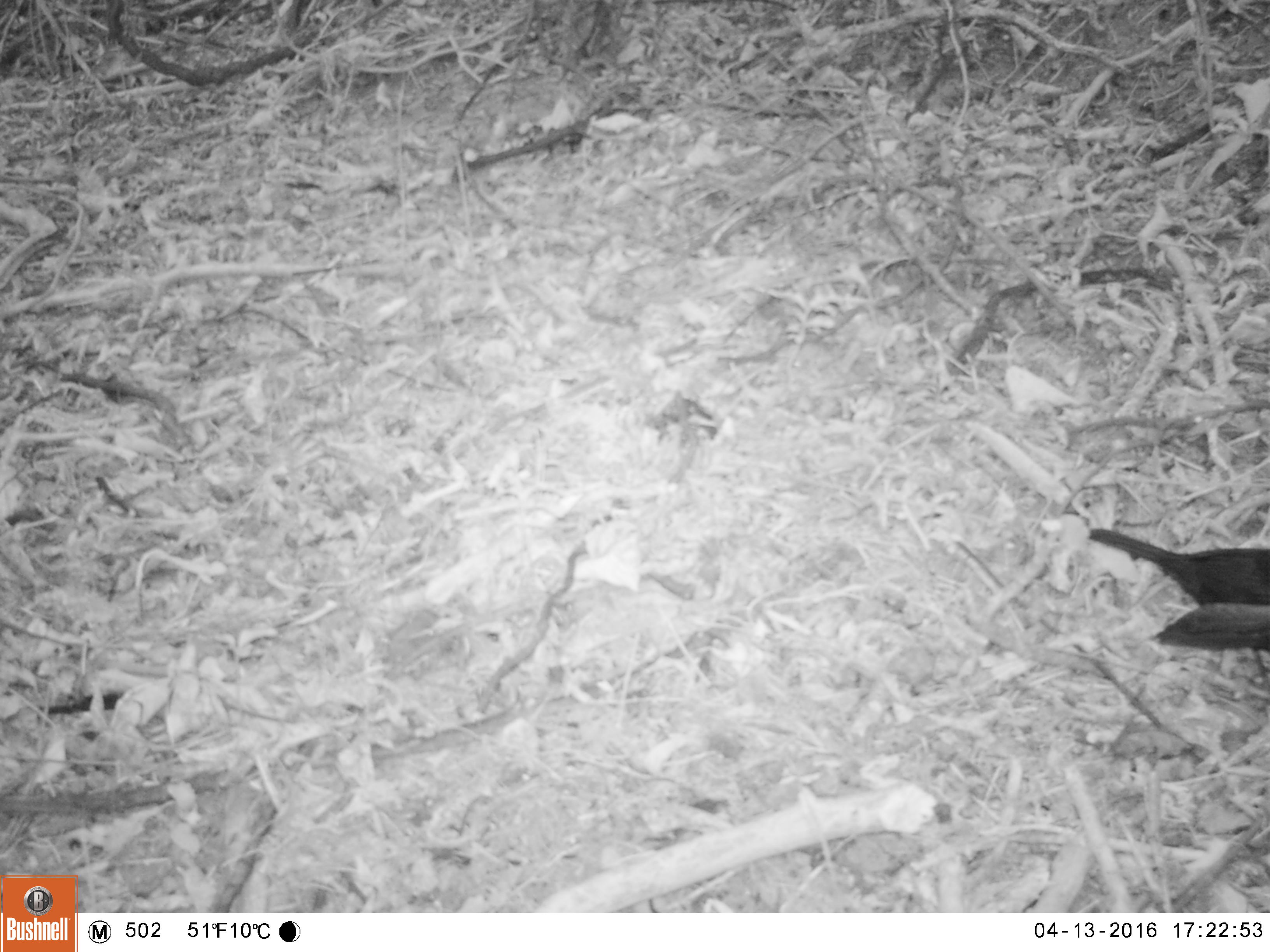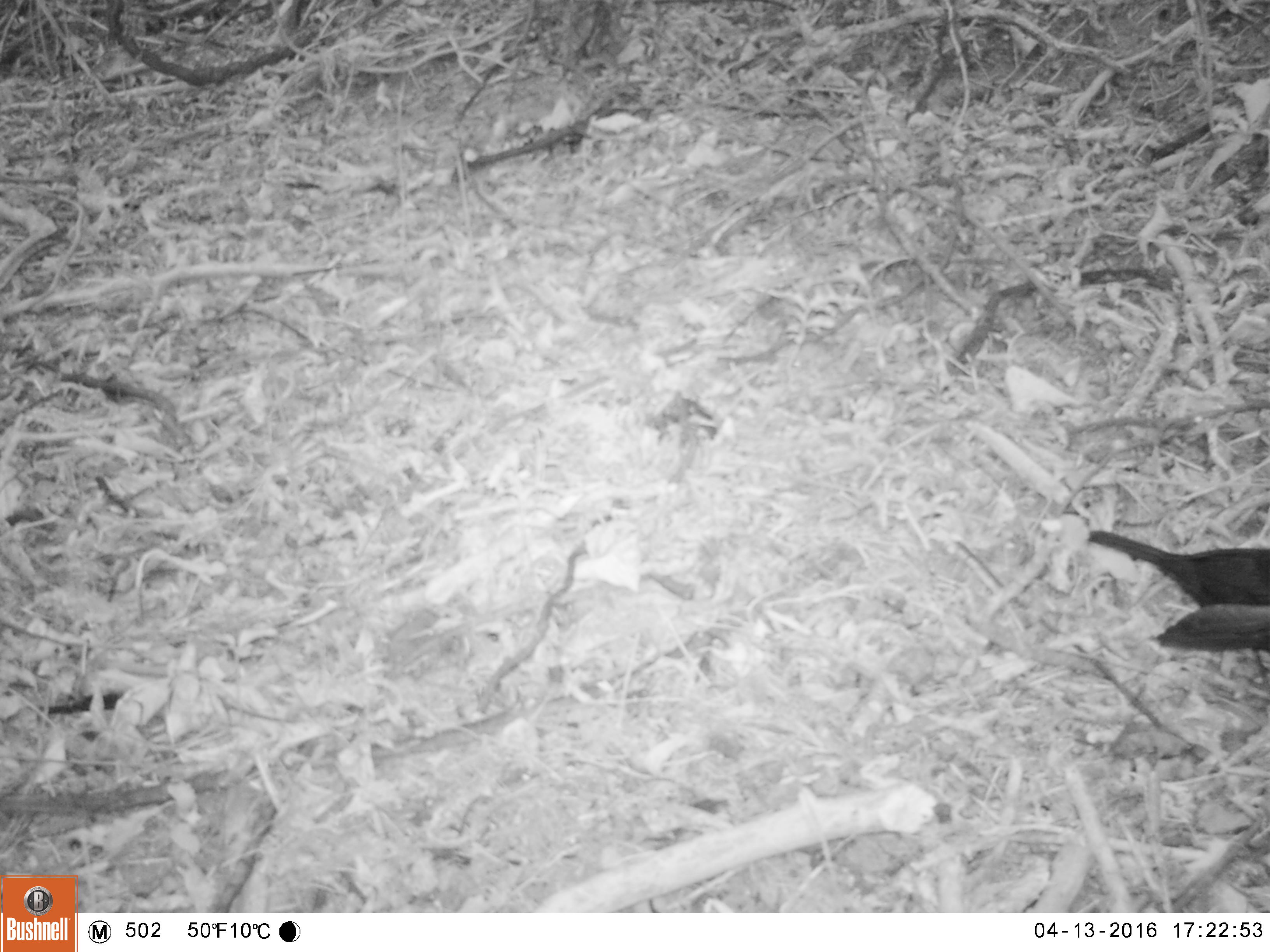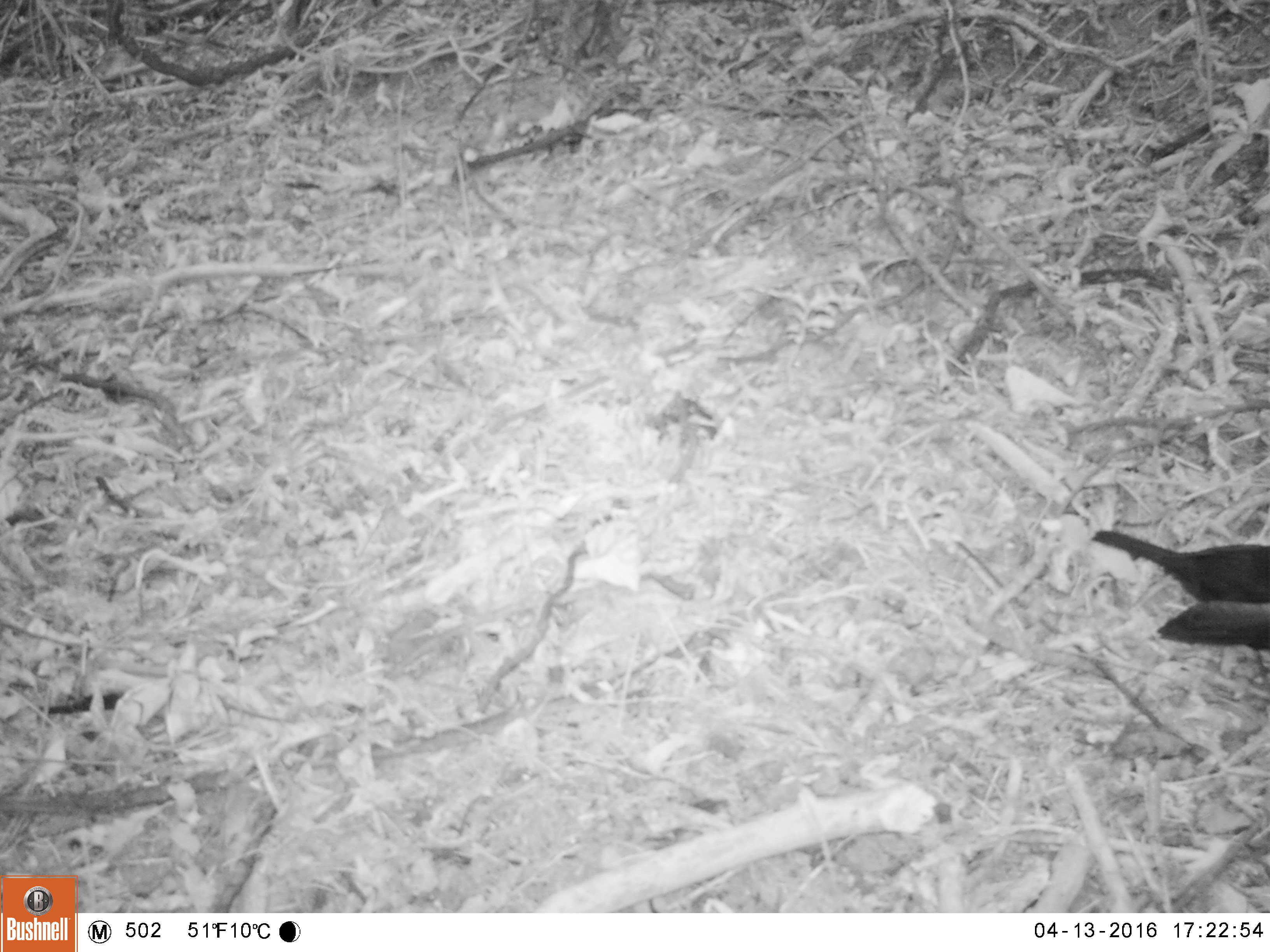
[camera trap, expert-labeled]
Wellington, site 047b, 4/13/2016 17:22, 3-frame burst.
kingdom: Animalia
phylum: Chordata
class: Aves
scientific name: Aves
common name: bird